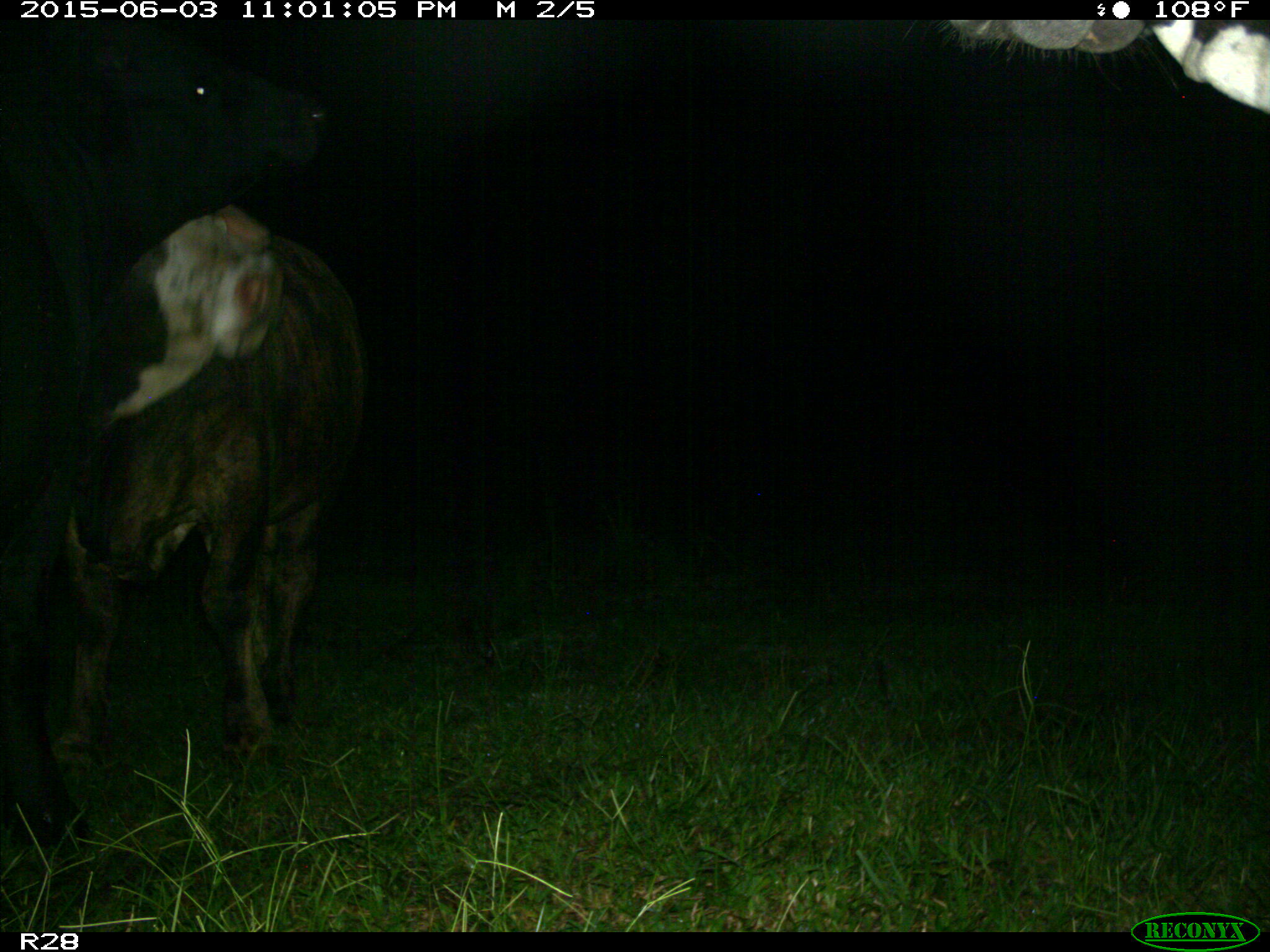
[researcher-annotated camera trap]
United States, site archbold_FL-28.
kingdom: Animalia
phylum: Chordata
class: Mammalia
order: Artiodactyla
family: Bovidae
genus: Bos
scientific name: Bos taurus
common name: domestic cow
Bos taurus (domestic cow).